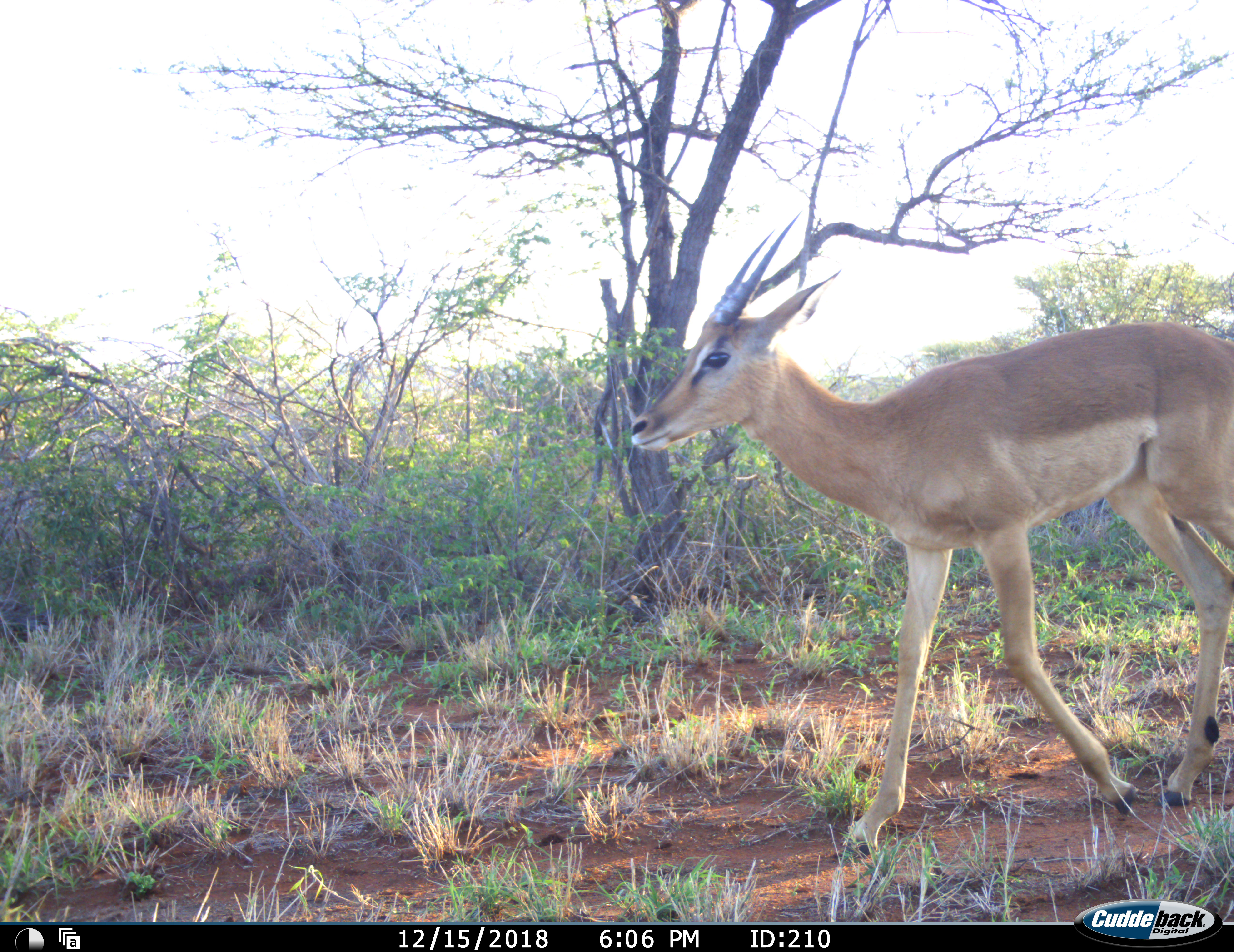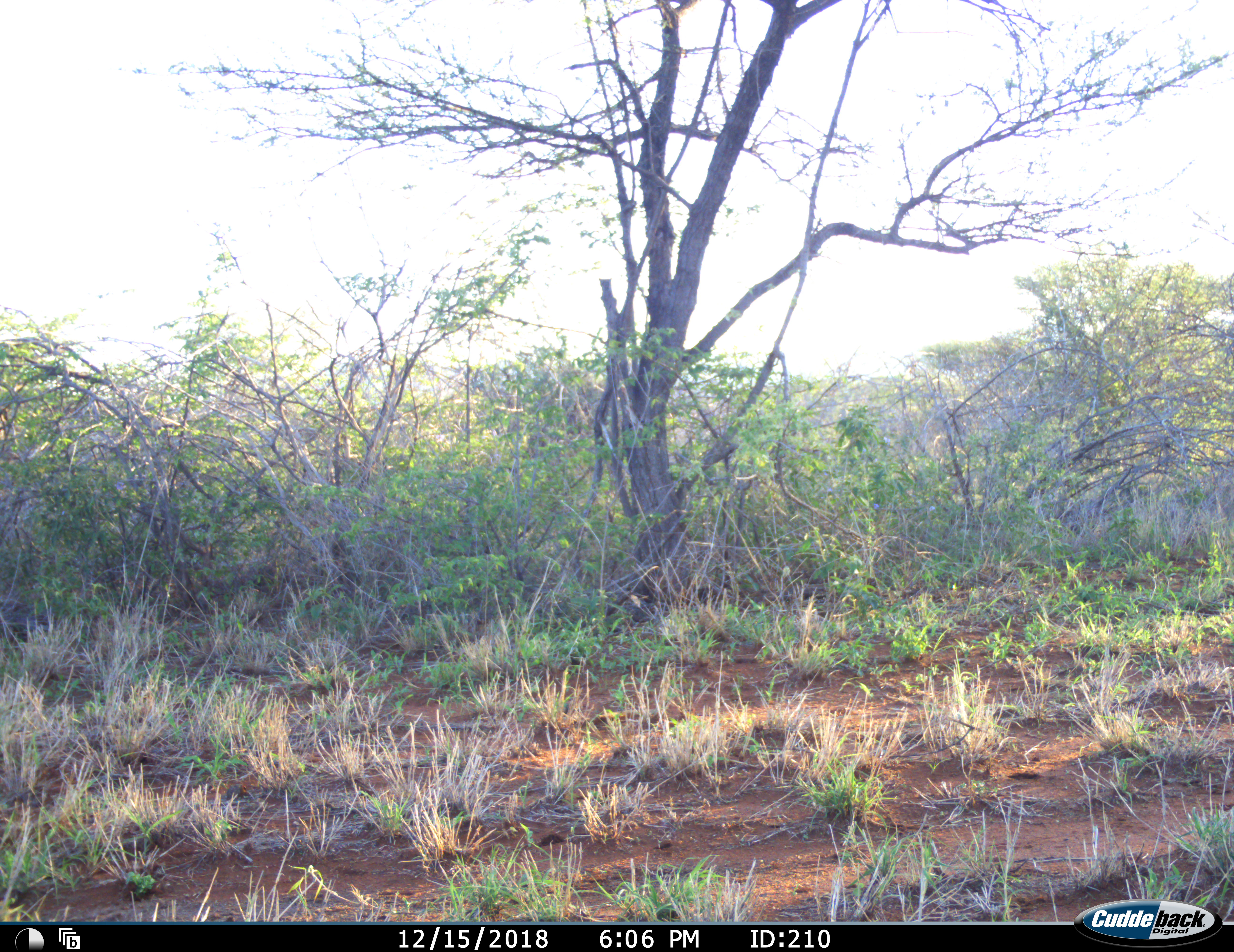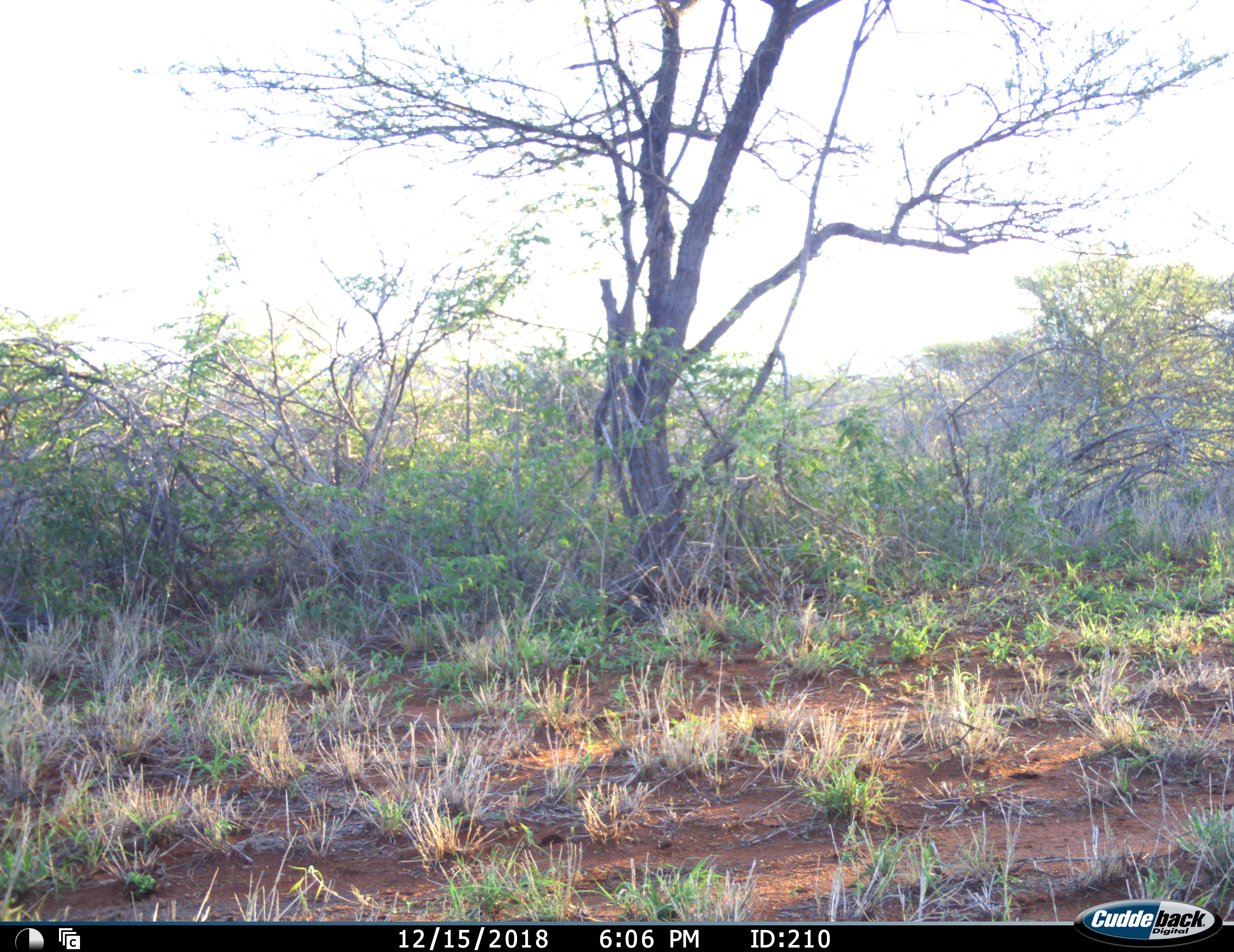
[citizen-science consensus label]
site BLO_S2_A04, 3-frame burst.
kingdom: Animalia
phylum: Chordata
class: Mammalia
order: Artiodactyla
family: Bovidae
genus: Aepyceros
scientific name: Aepyceros melampus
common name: impala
Impala (Aepyceros melampus), count 1. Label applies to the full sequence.